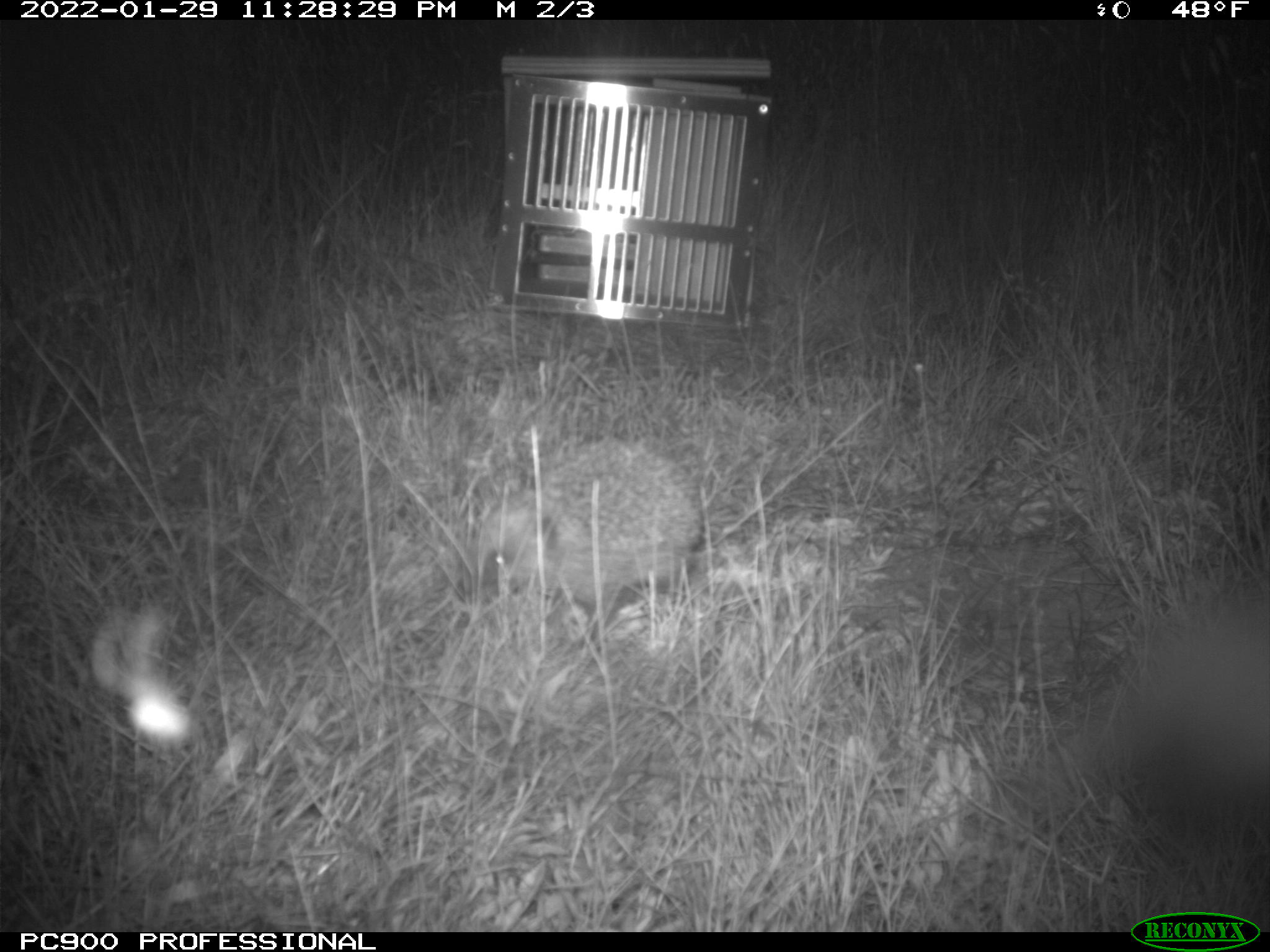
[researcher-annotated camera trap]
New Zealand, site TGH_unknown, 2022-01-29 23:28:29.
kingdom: Animalia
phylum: Chordata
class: Mammalia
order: Eulipotyphla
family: Erinaceidae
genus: Erinaceus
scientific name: Erinaceus europaeus europaeus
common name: european hedgehog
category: hedgehog